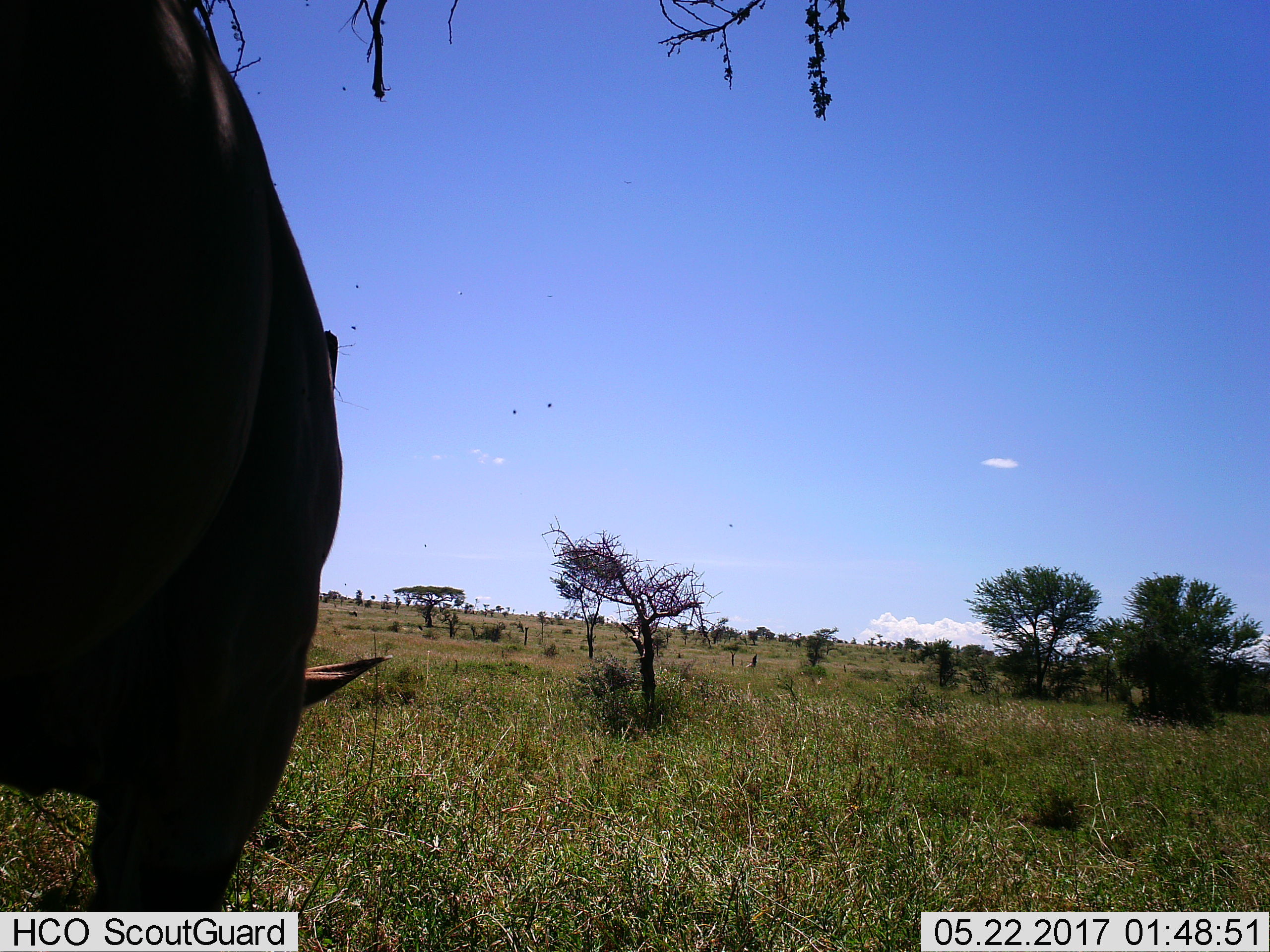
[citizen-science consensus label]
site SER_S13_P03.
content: unidentified animal